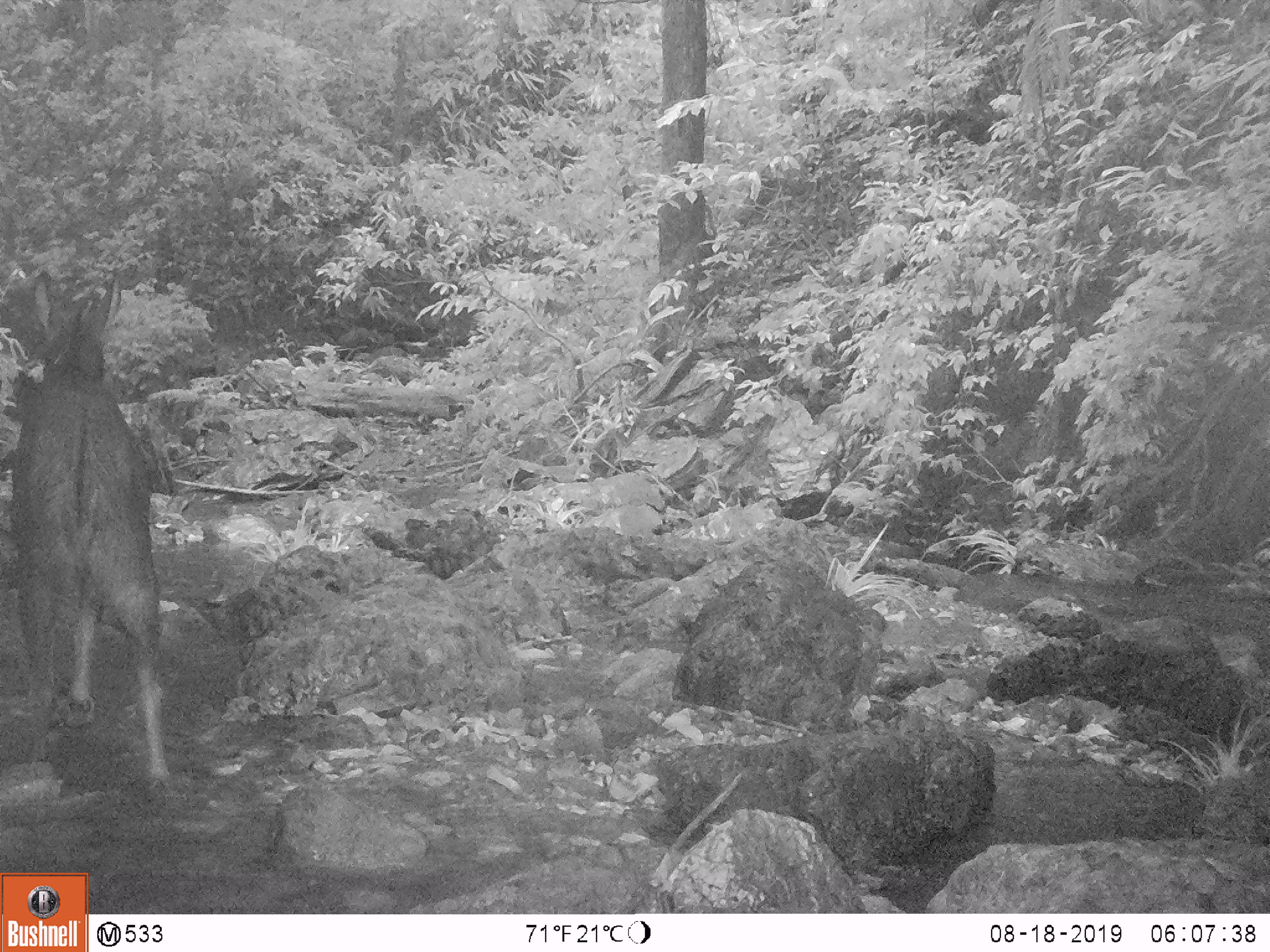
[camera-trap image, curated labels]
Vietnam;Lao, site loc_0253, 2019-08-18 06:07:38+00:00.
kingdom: Animalia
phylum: Chordata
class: Mammalia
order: Artiodactyla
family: Bovidae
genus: Capricornis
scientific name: Capricornis sumatraensis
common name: chinese serow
Chinese serow (Capricornis sumatraensis). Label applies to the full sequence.